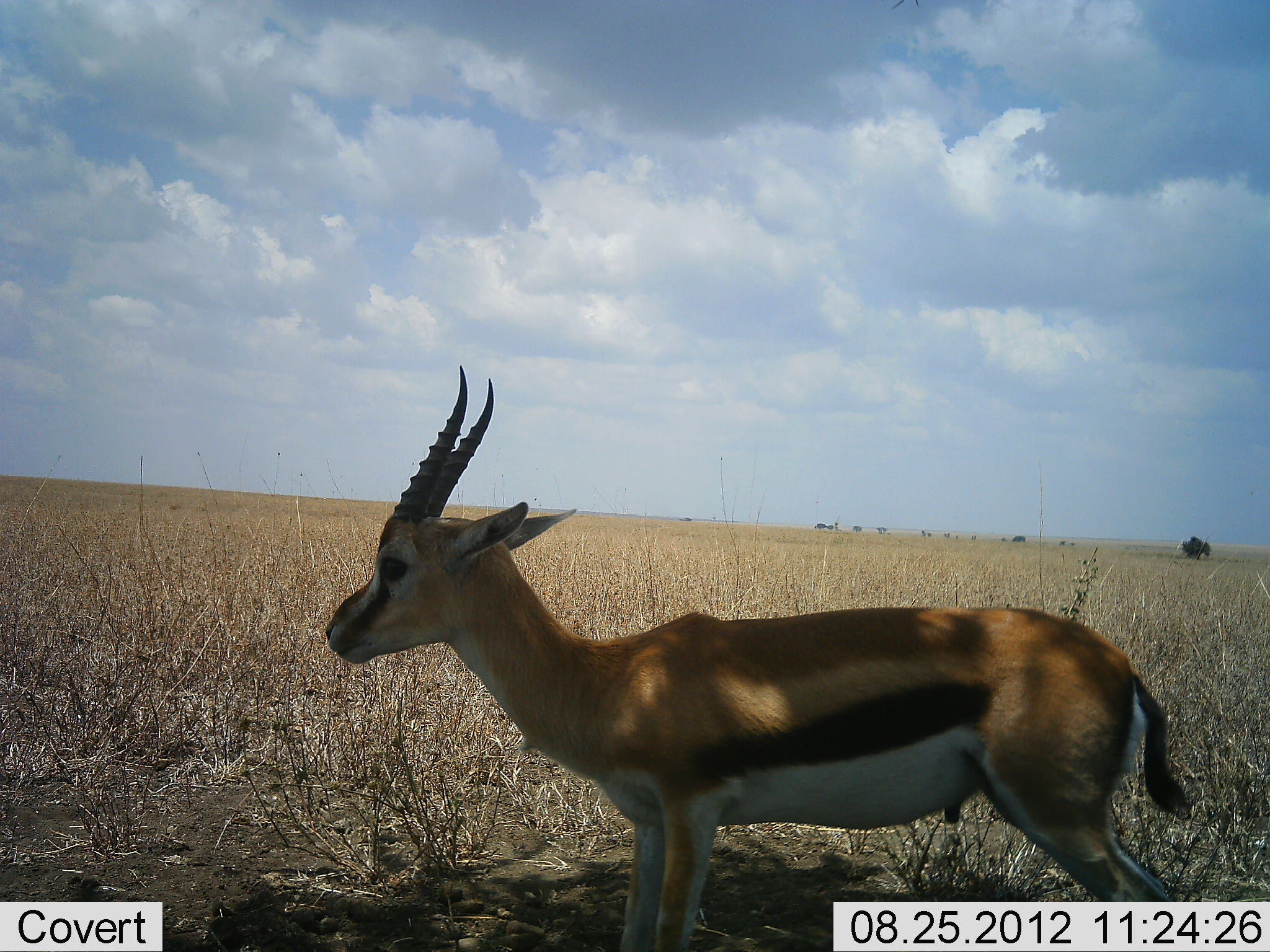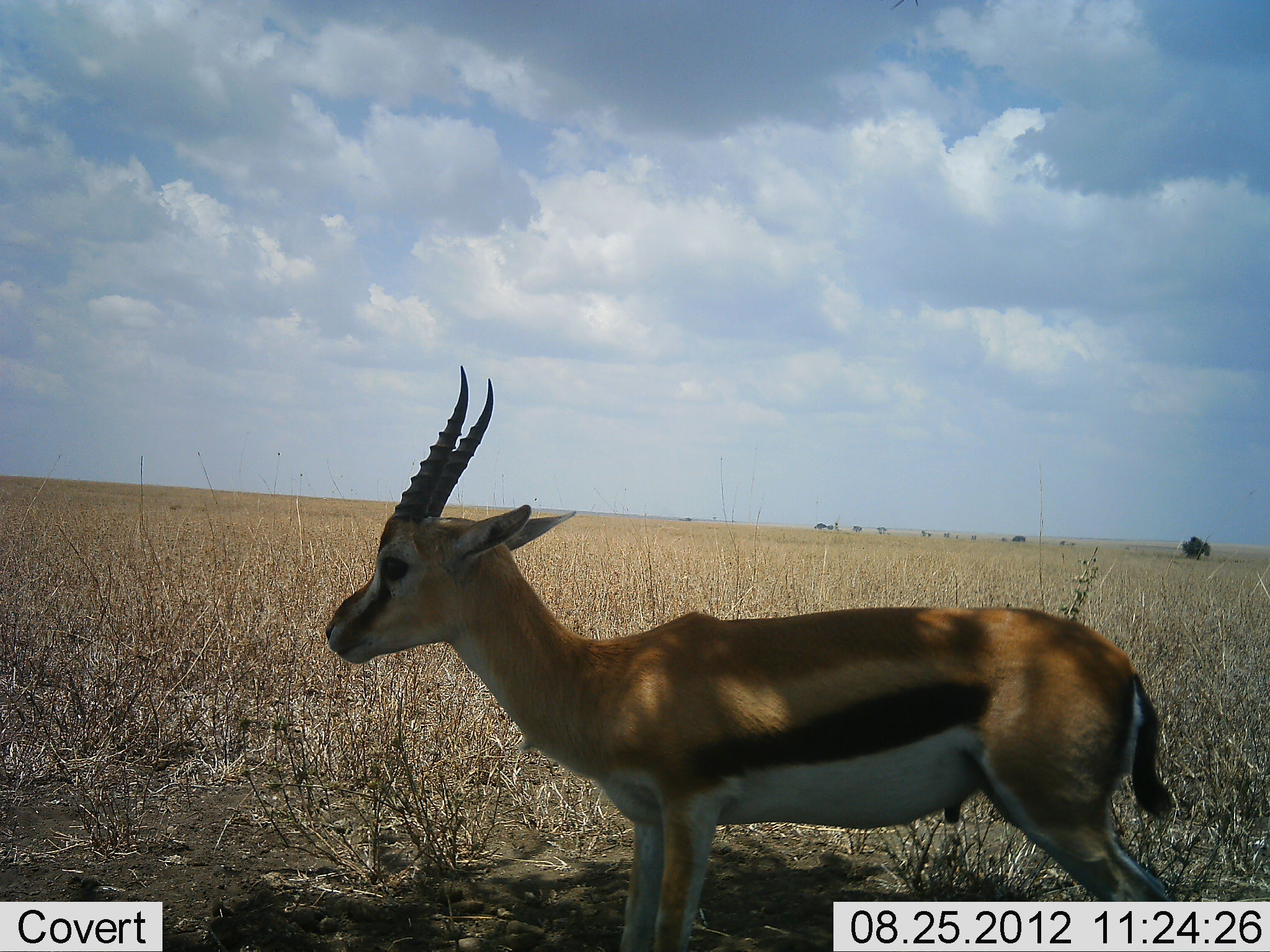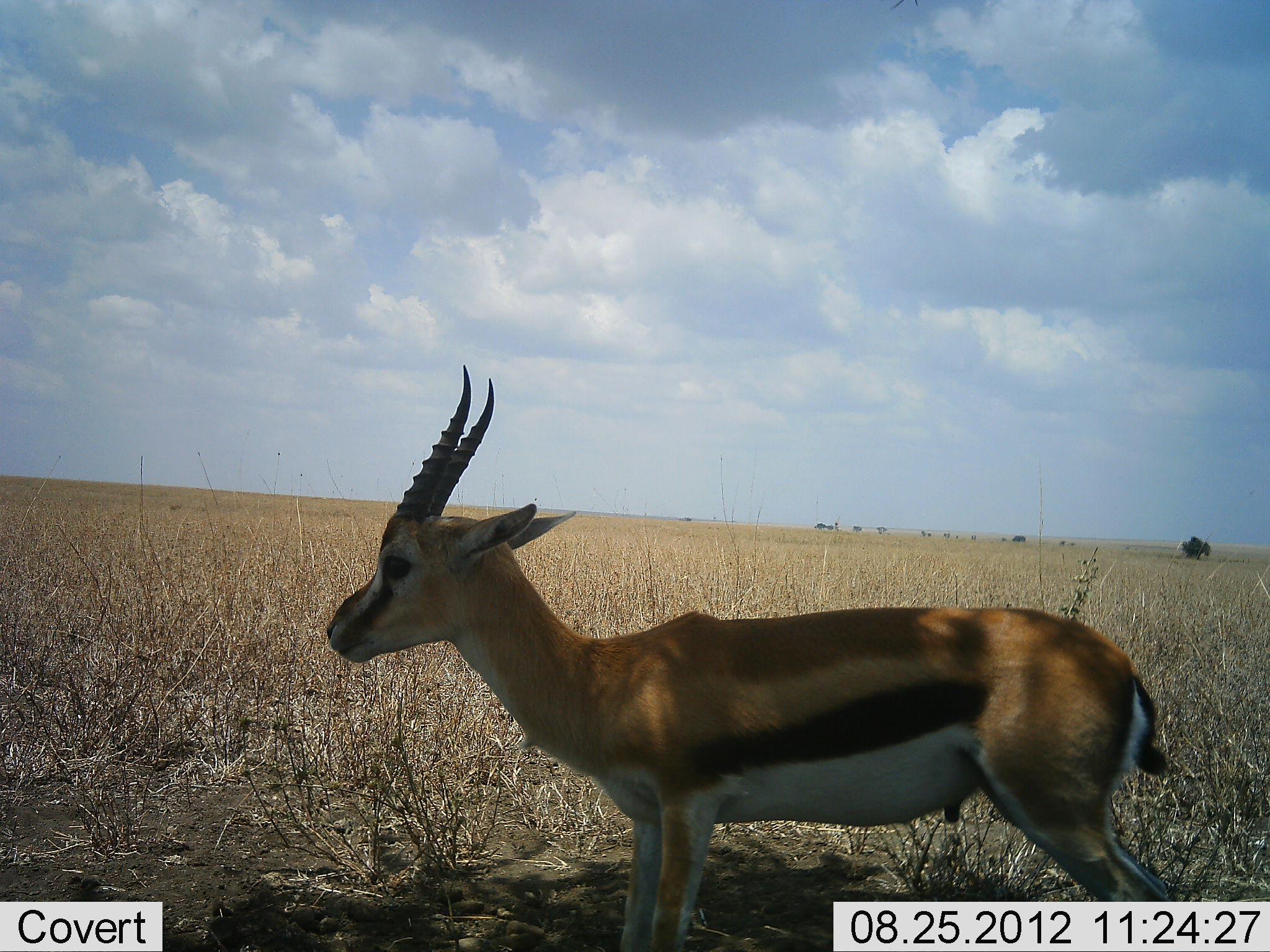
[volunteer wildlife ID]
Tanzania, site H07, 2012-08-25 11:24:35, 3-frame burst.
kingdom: Animalia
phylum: Chordata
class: Mammalia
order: Artiodactyla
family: Bovidae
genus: Eudorcas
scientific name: Eudorcas thomsonii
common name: thomson's gazelle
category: gazellethomsons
Gazellethomsons (thomson's gazelle) (Eudorcas thomsonii), count 1. Behavior (volunteer vote fractions): standing 100%, resting 0%, moving 0%, interacting 0%. Young present (vote fraction): 0%. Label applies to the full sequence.